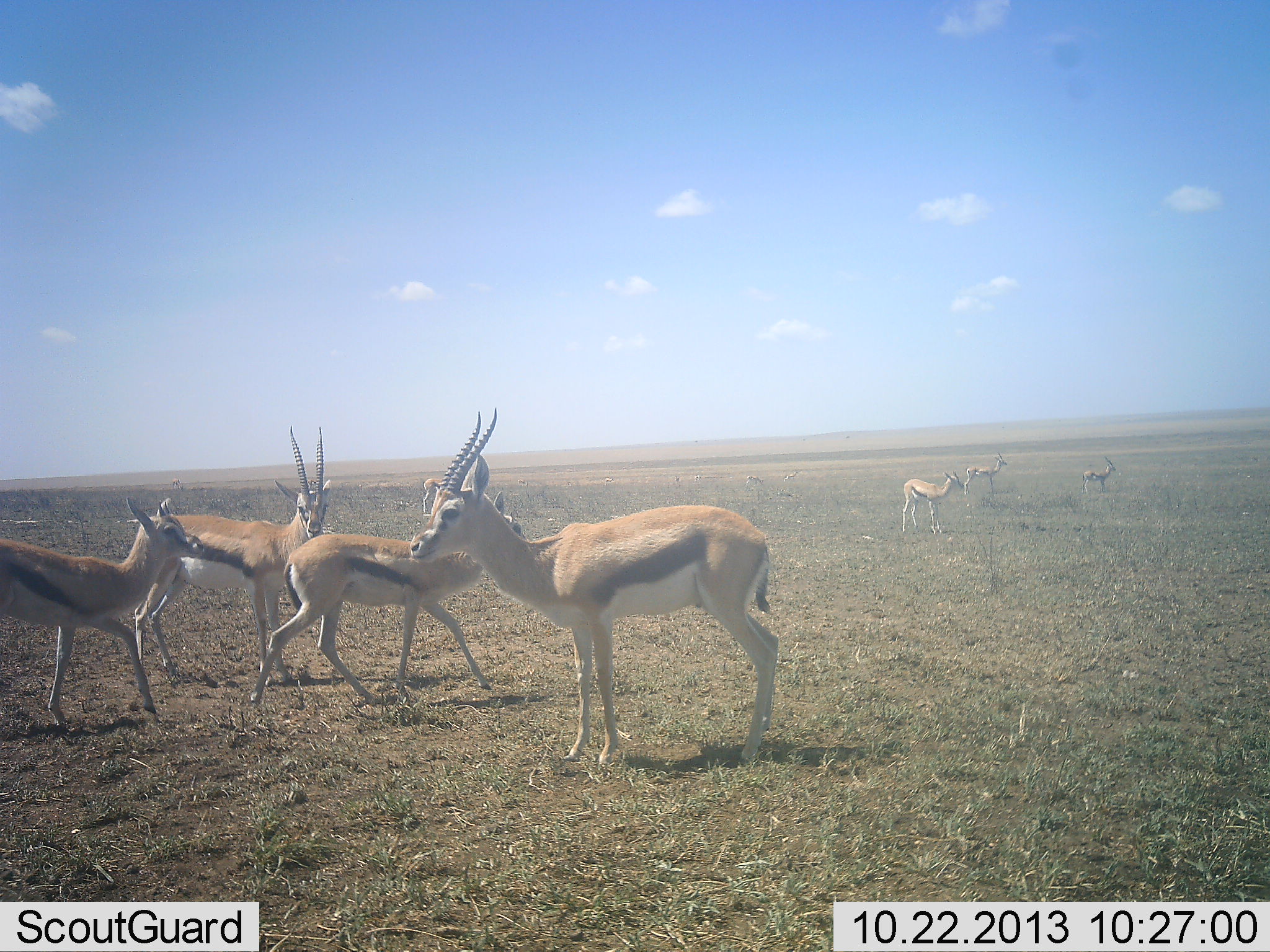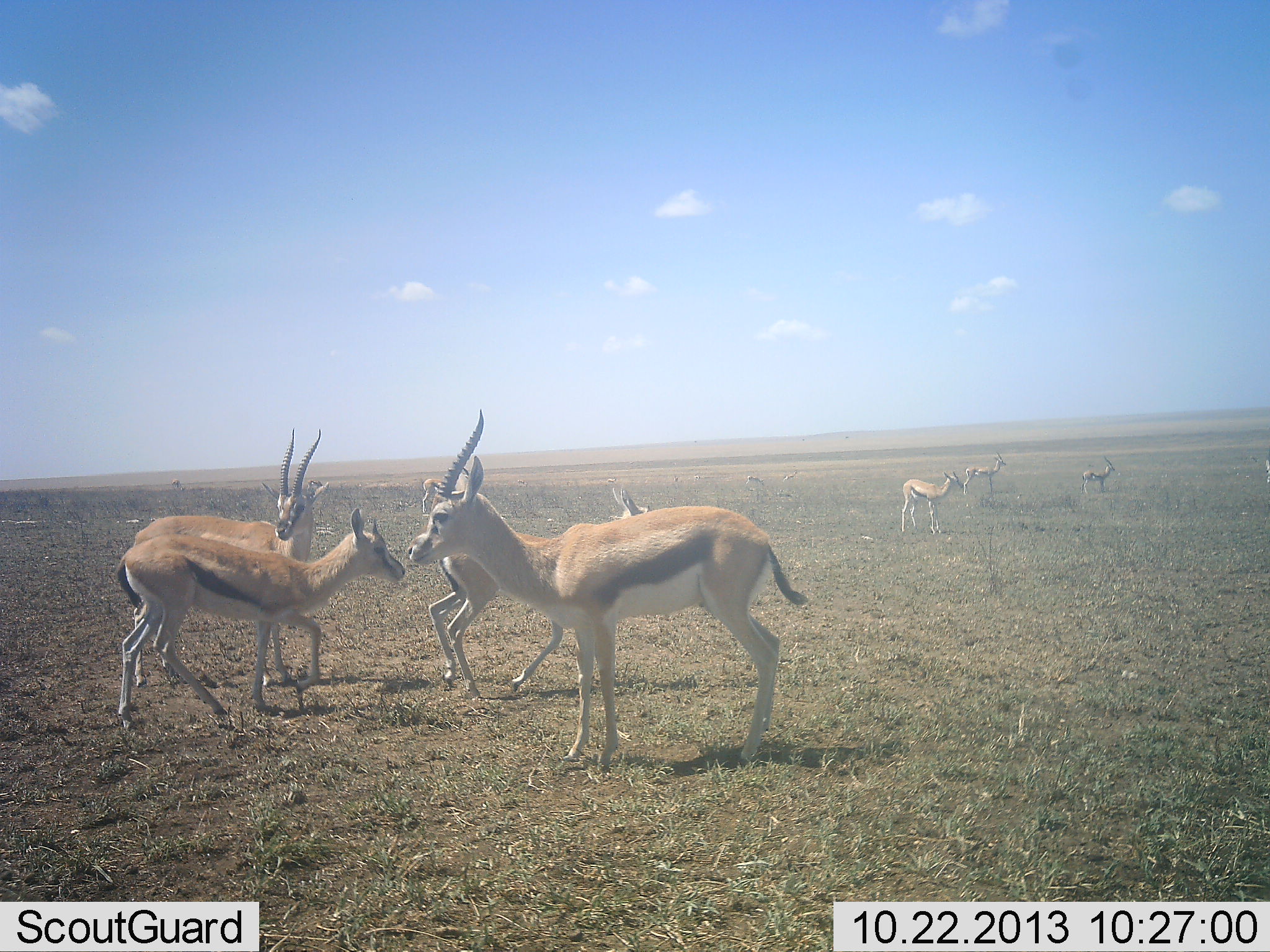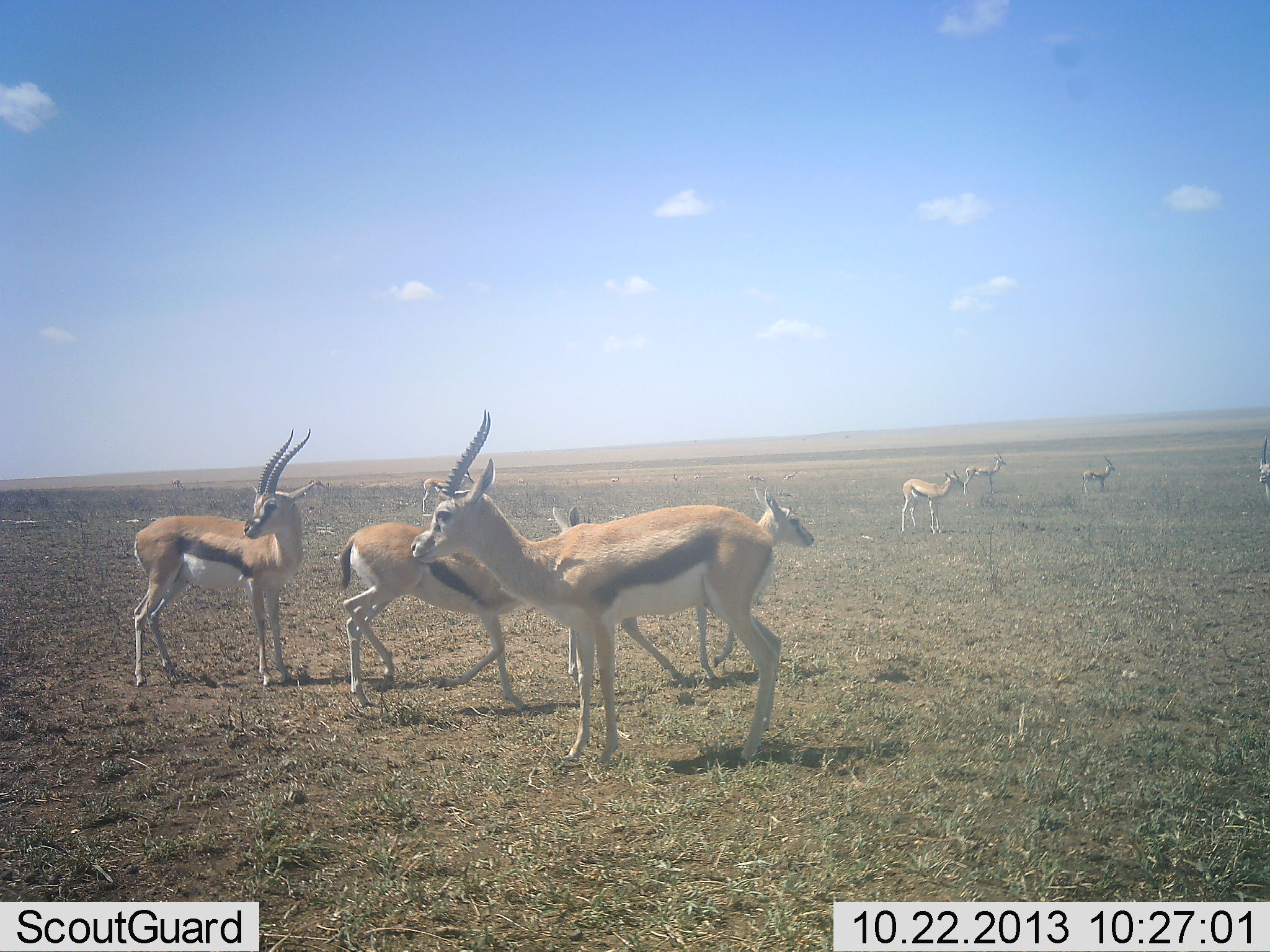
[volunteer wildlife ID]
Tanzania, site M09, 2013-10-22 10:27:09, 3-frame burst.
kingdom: Animalia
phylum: Chordata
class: Mammalia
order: Artiodactyla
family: Bovidae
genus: Eudorcas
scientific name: Eudorcas thomsonii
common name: thomson's gazelle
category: gazellethomsons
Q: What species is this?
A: Gazellethomsons (thomson's gazelle) (Eudorcas thomsonii).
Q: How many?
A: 8.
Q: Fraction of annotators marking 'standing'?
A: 100%.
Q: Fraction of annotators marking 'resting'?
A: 0%.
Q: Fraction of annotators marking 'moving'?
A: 86%.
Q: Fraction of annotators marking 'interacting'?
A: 7%.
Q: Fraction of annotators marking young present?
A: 0%.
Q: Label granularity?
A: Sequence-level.